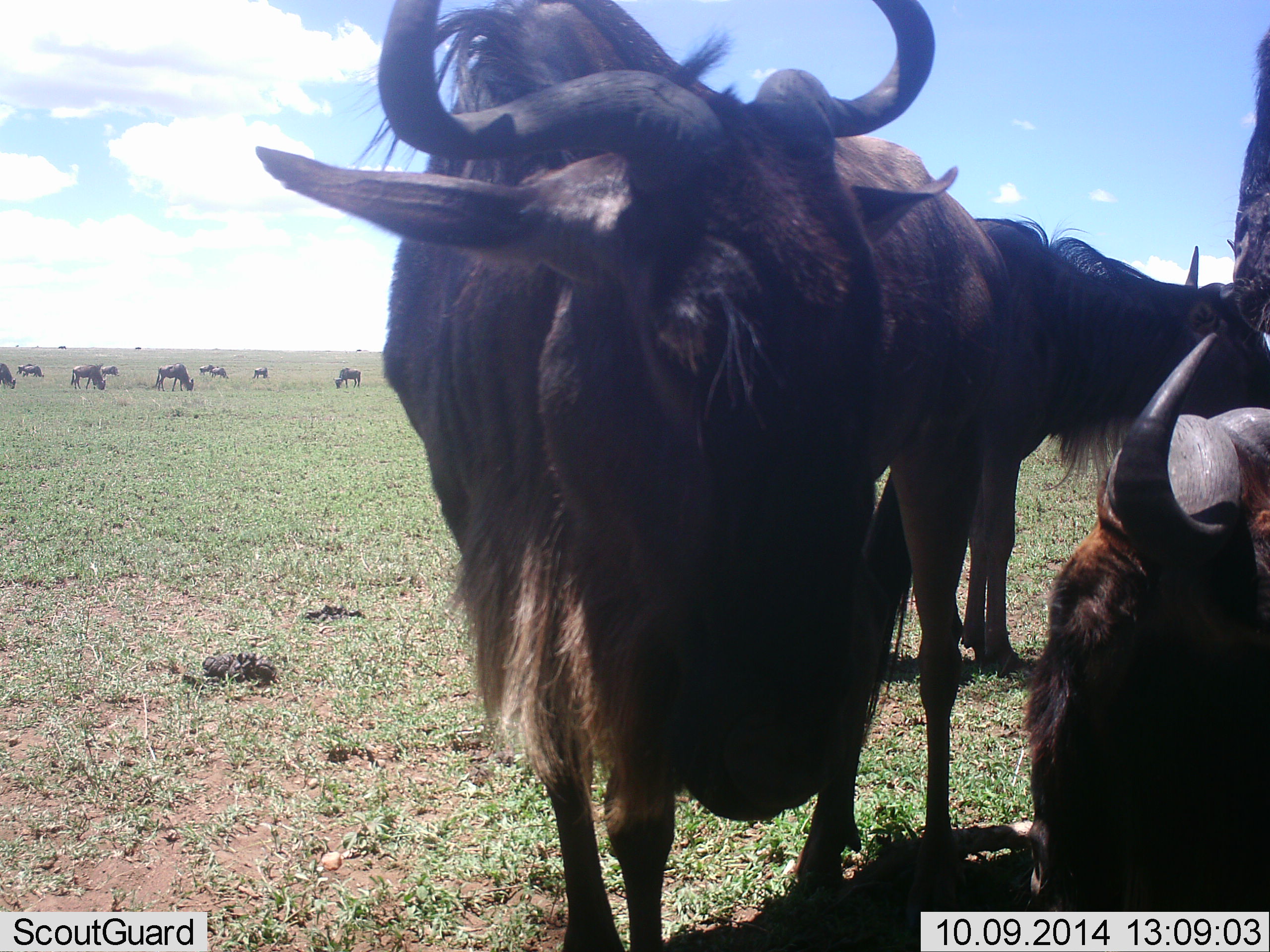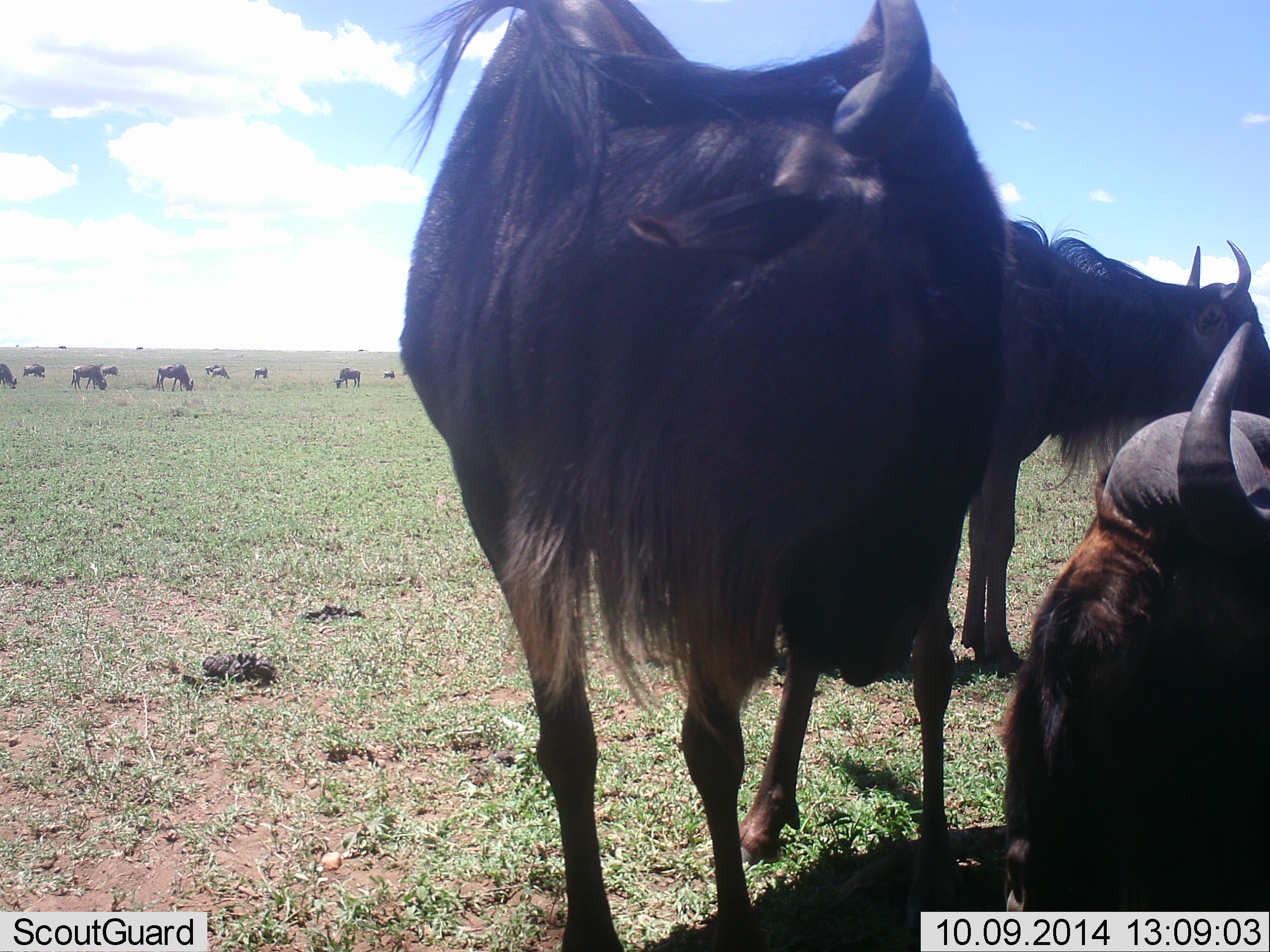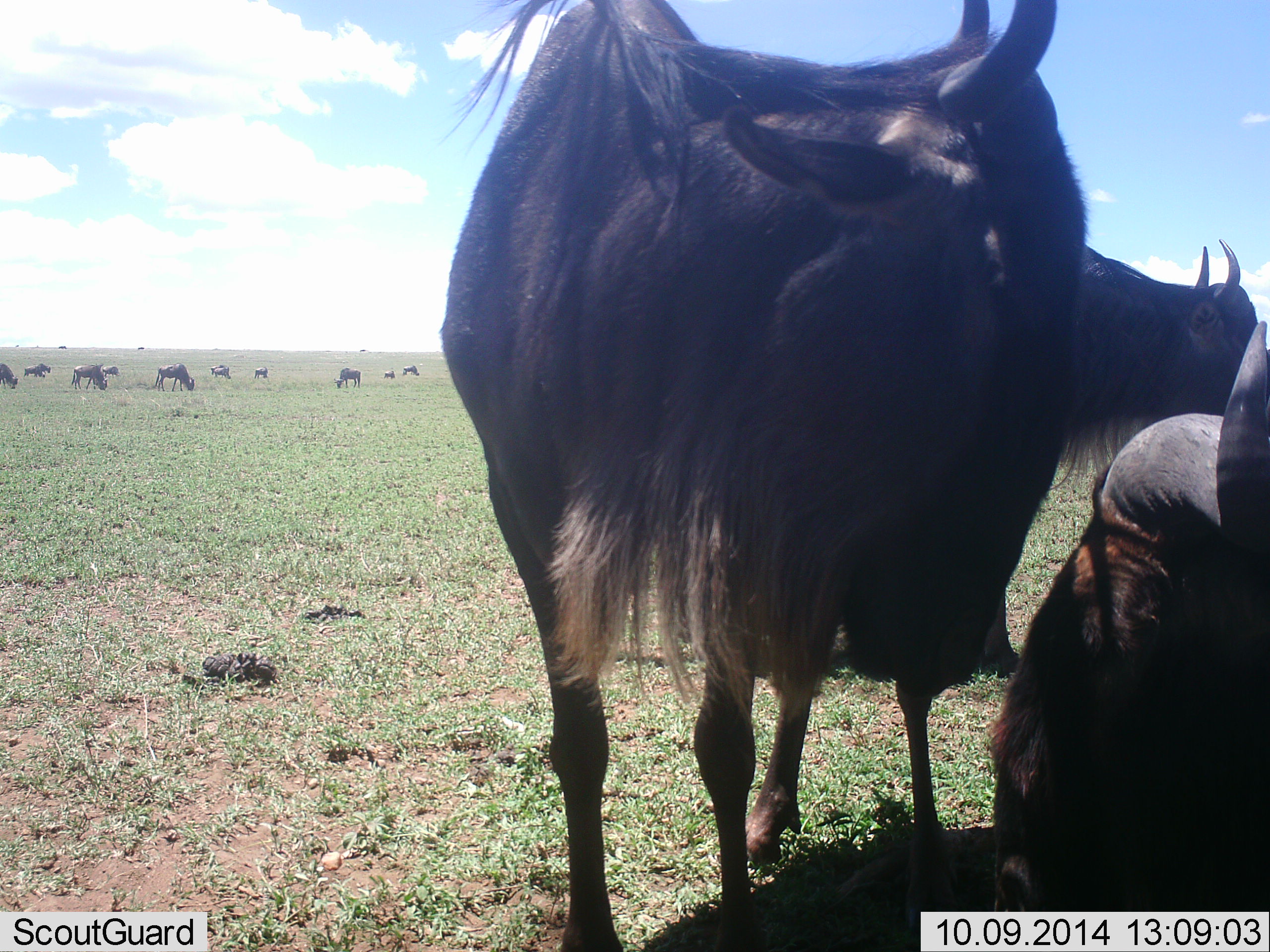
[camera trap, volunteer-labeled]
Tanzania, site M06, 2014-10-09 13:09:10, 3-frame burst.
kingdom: Animalia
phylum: Chordata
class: Mammalia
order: Artiodactyla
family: Bovidae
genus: Connochaetes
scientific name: Connochaetes taurinus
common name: blue wildebeest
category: wildebeest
Wildebeest (blue wildebeest) (Connochaetes taurinus), count 11-50. Behavior (volunteer vote fractions): standing 80%, resting 80%, moving 10%, interacting 0%. Young present (vote fraction): 0%. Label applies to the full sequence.